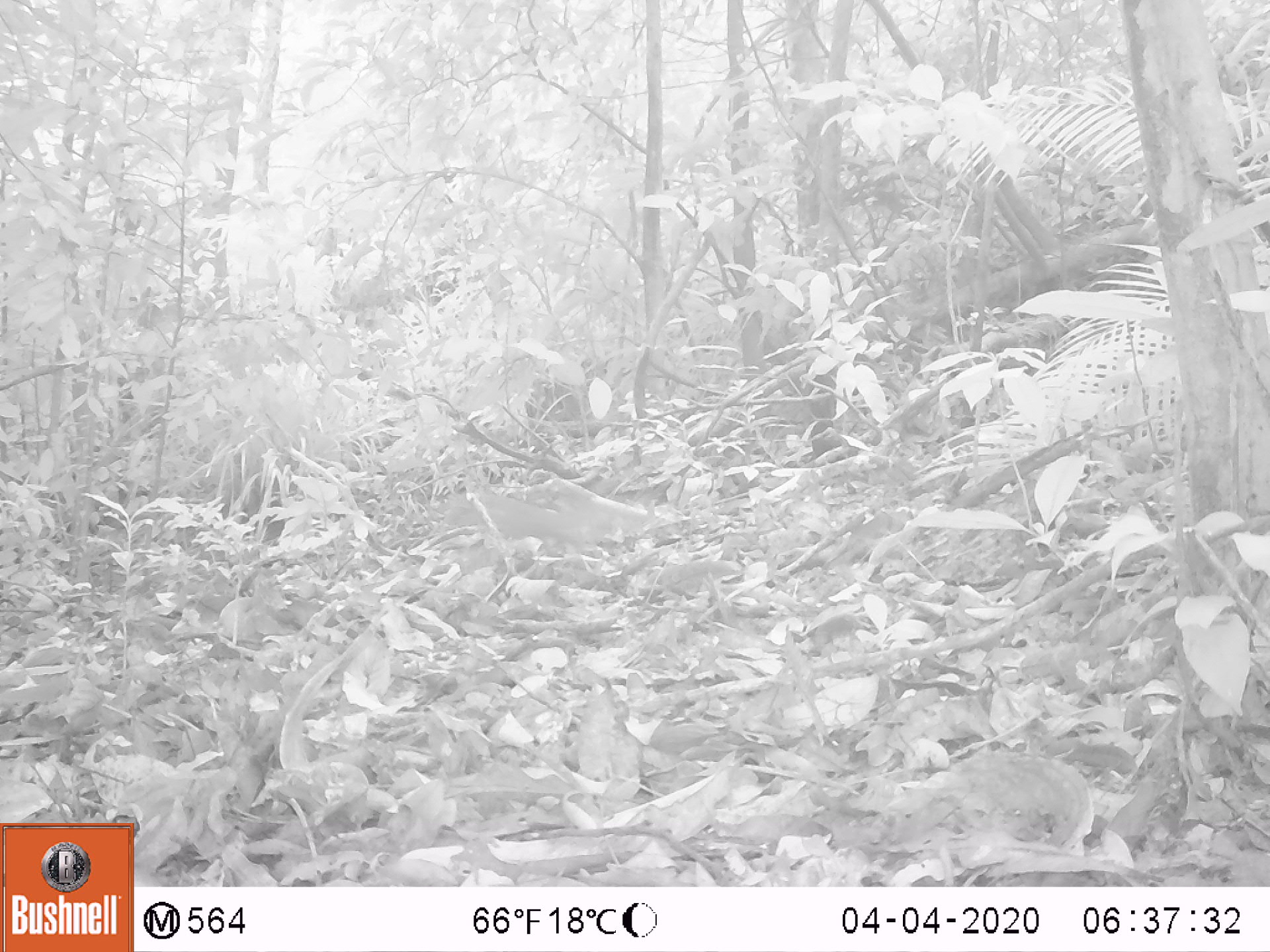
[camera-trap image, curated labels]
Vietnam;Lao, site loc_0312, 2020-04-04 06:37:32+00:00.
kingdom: Animalia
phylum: Chordata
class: Aves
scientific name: Aves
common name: bird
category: unidentified bird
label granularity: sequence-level